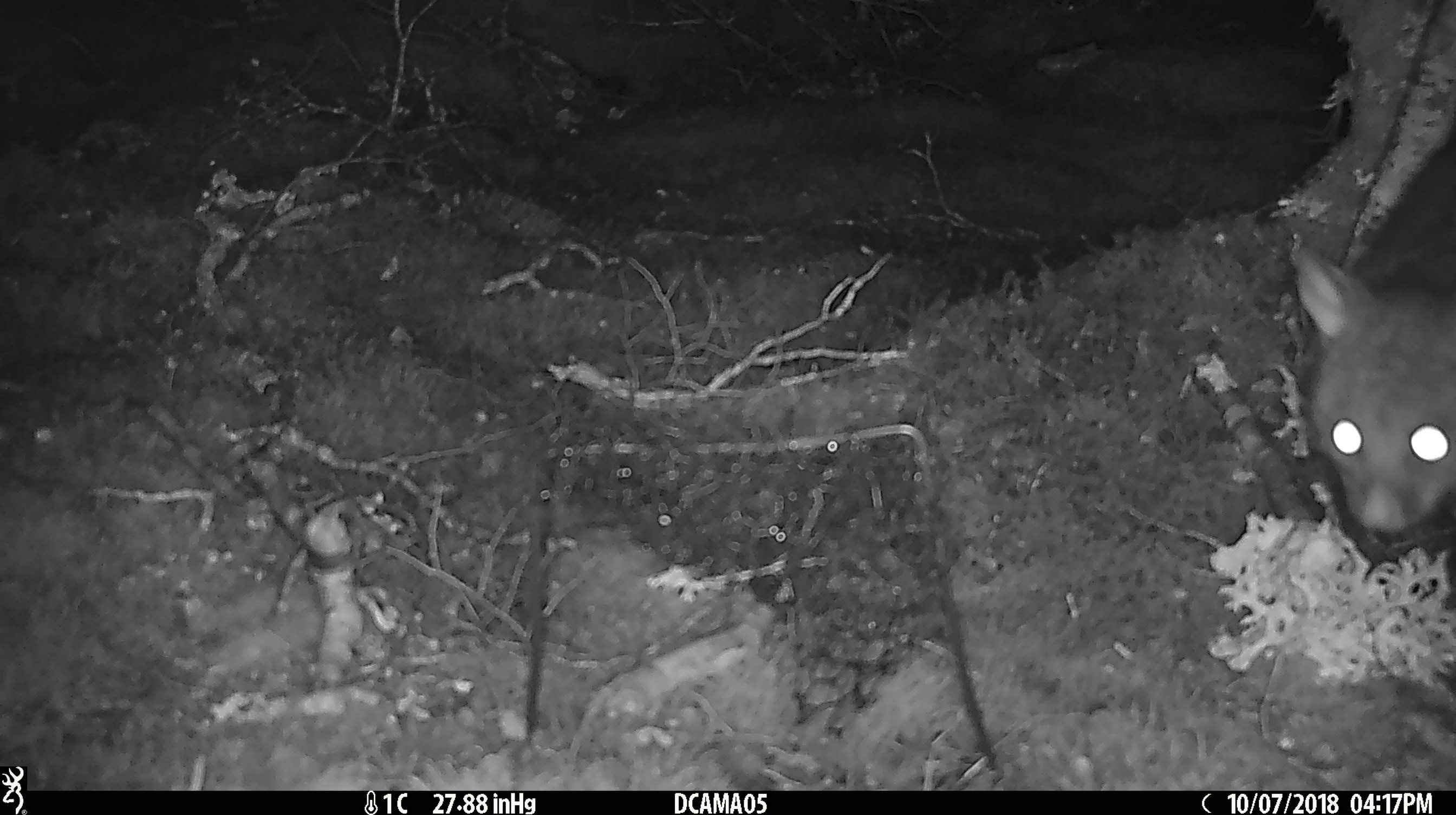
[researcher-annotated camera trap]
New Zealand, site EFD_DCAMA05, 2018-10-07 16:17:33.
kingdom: Animalia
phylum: Chordata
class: Mammalia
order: Diprotodontia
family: Phalangeridae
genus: Trichosurus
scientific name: Trichosurus vulpecula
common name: common brushtail possum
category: possum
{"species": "possum (common brushtail possum) (Trichosurus vulpecula)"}